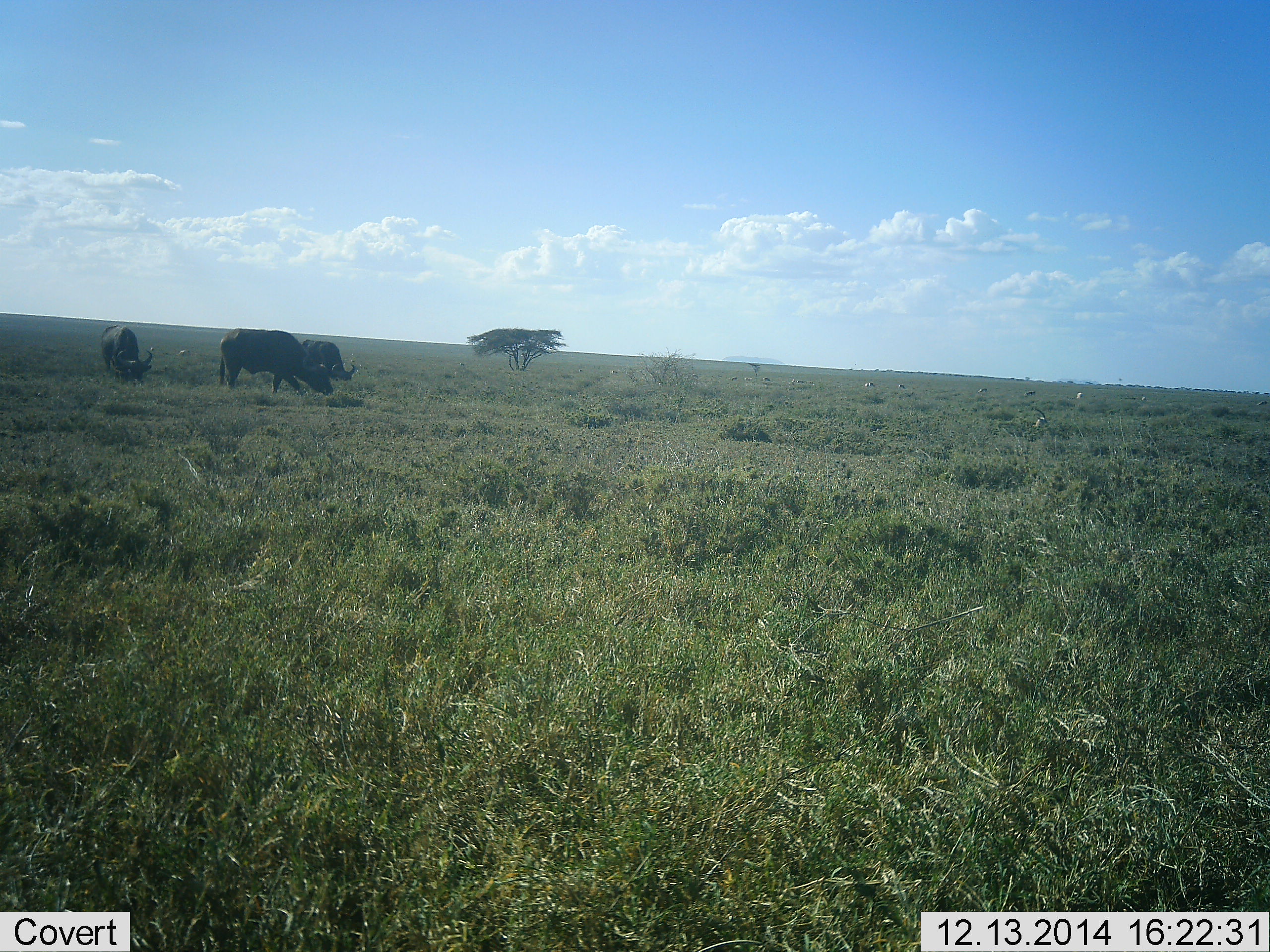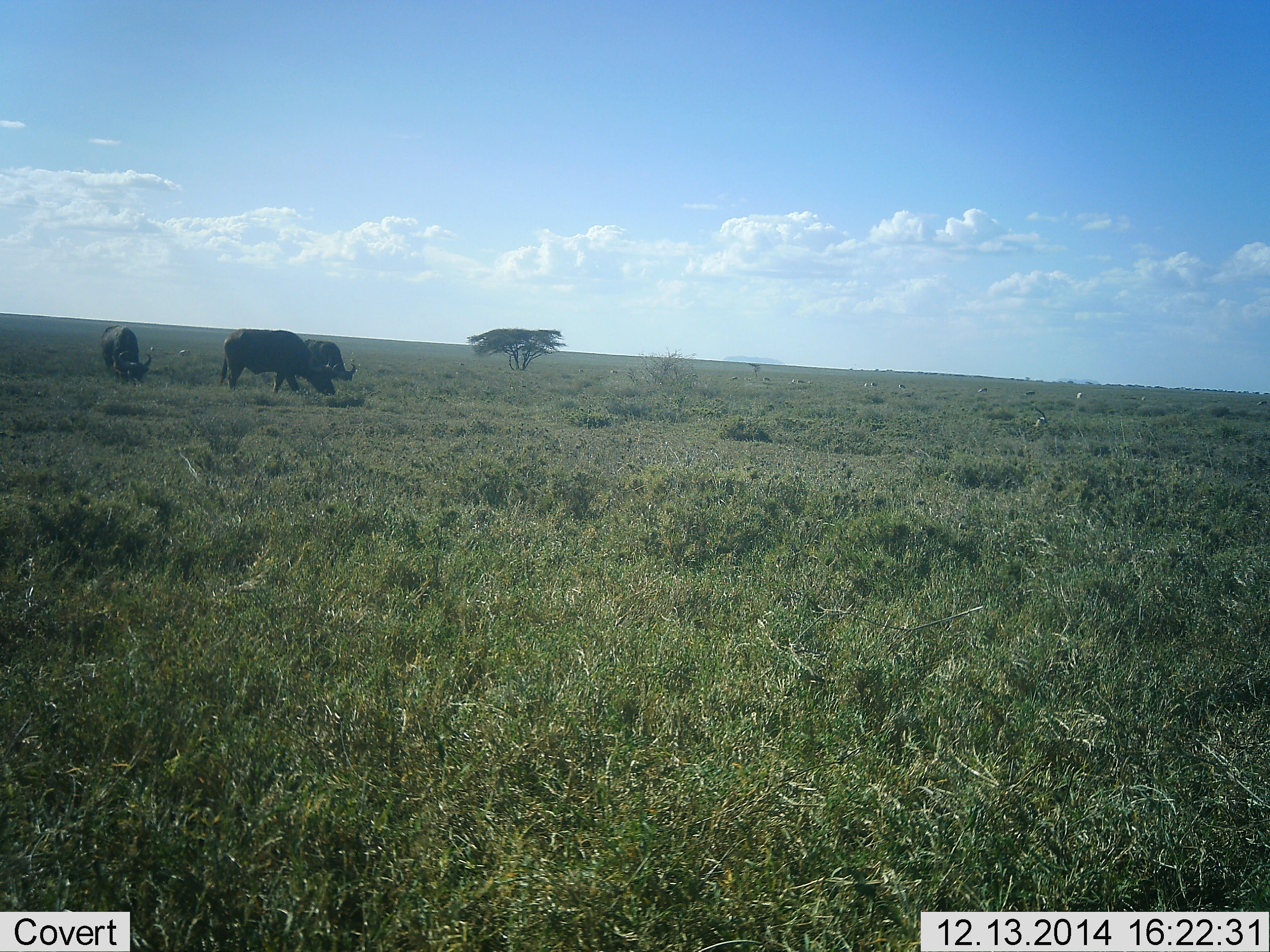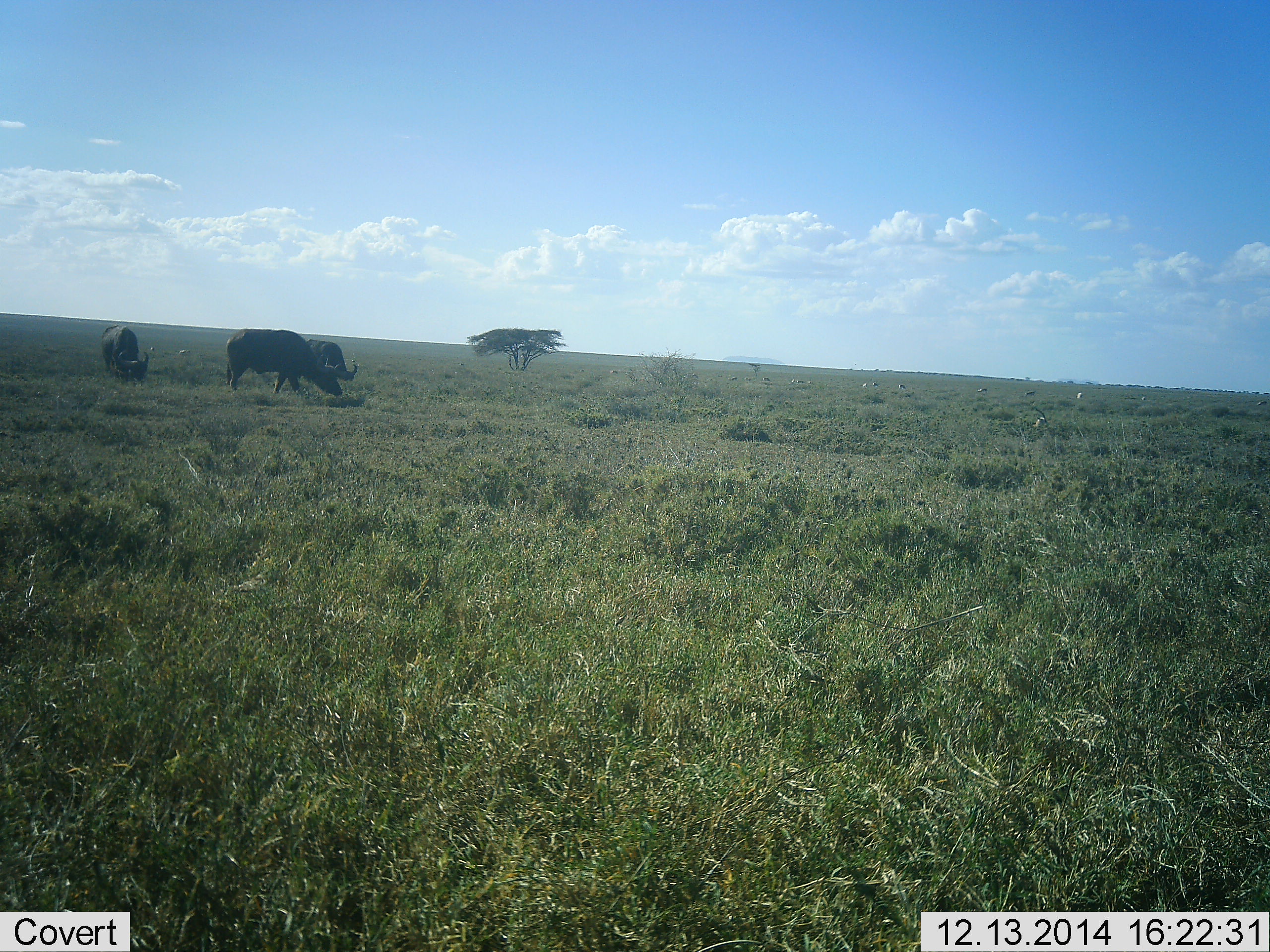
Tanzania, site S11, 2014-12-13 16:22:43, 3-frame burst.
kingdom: Animalia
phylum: Chordata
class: Mammalia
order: Artiodactyla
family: Bovidae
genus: Syncerus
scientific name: Syncerus caffer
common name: cape buffalo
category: buffalo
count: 3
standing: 8%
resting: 0%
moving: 8%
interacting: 0%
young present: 0%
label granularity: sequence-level